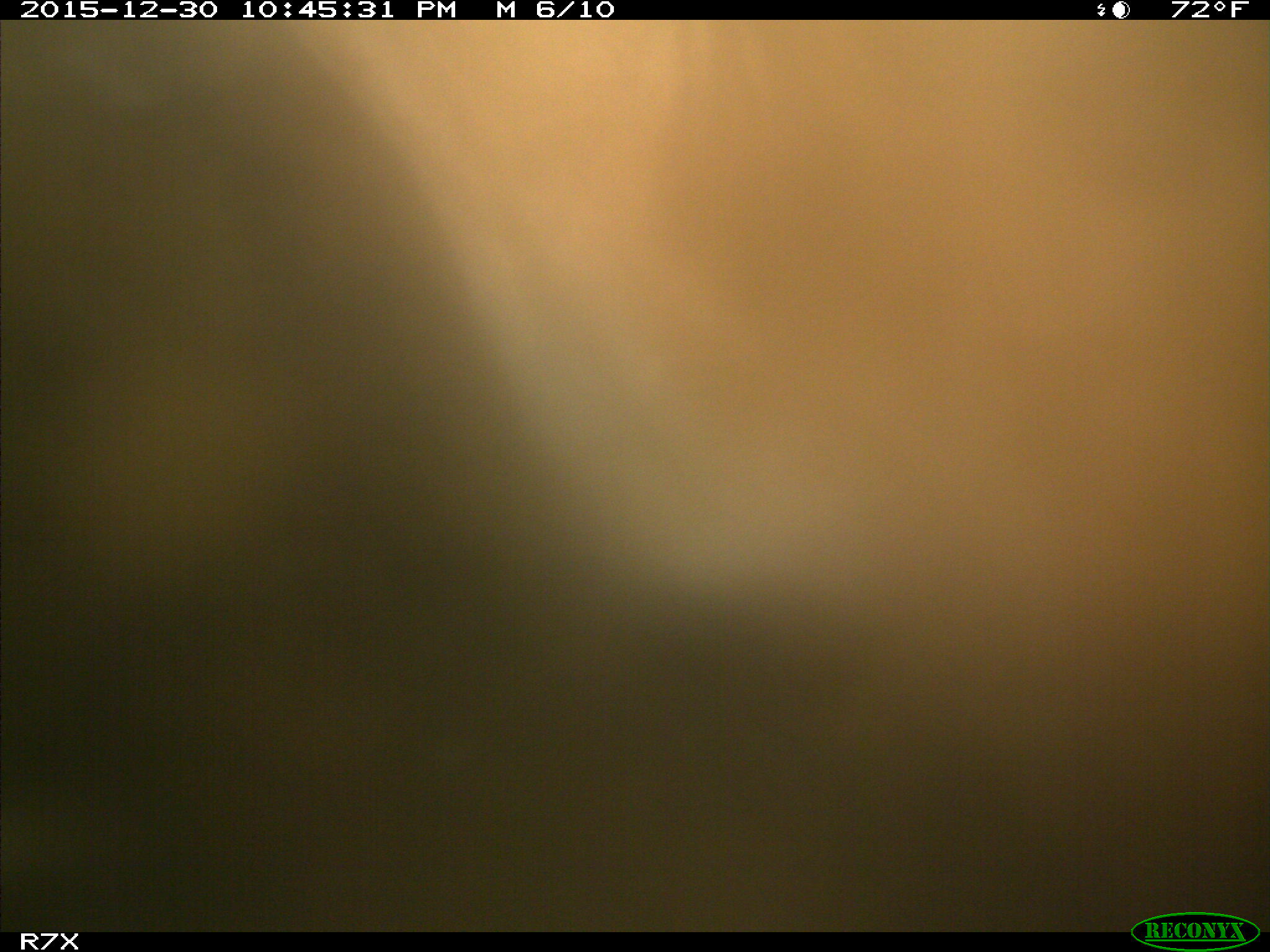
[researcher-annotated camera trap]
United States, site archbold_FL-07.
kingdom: Animalia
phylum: Chordata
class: Mammalia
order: Artiodactyla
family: Bovidae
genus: Bos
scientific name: Bos taurus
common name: domestic cow